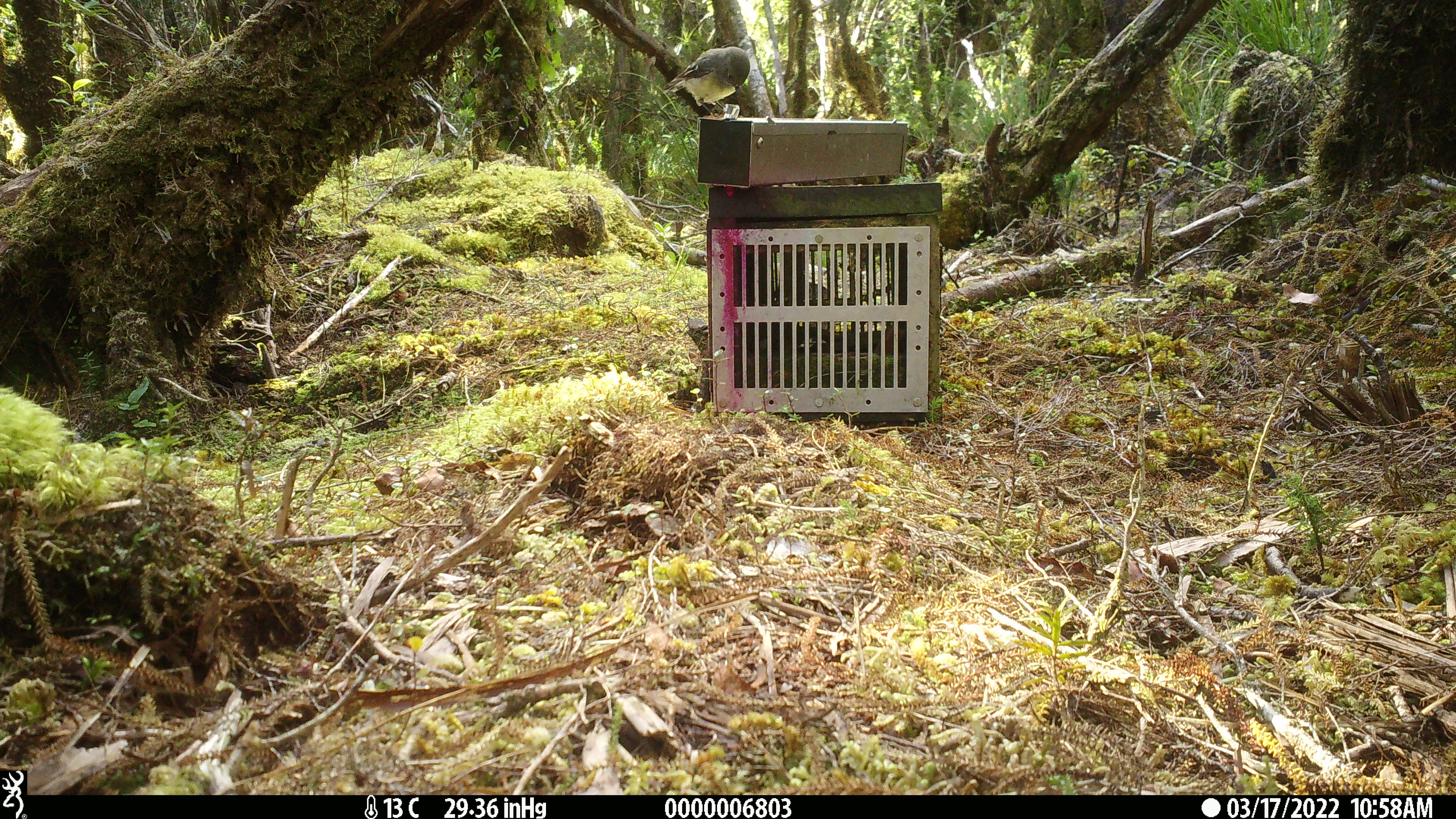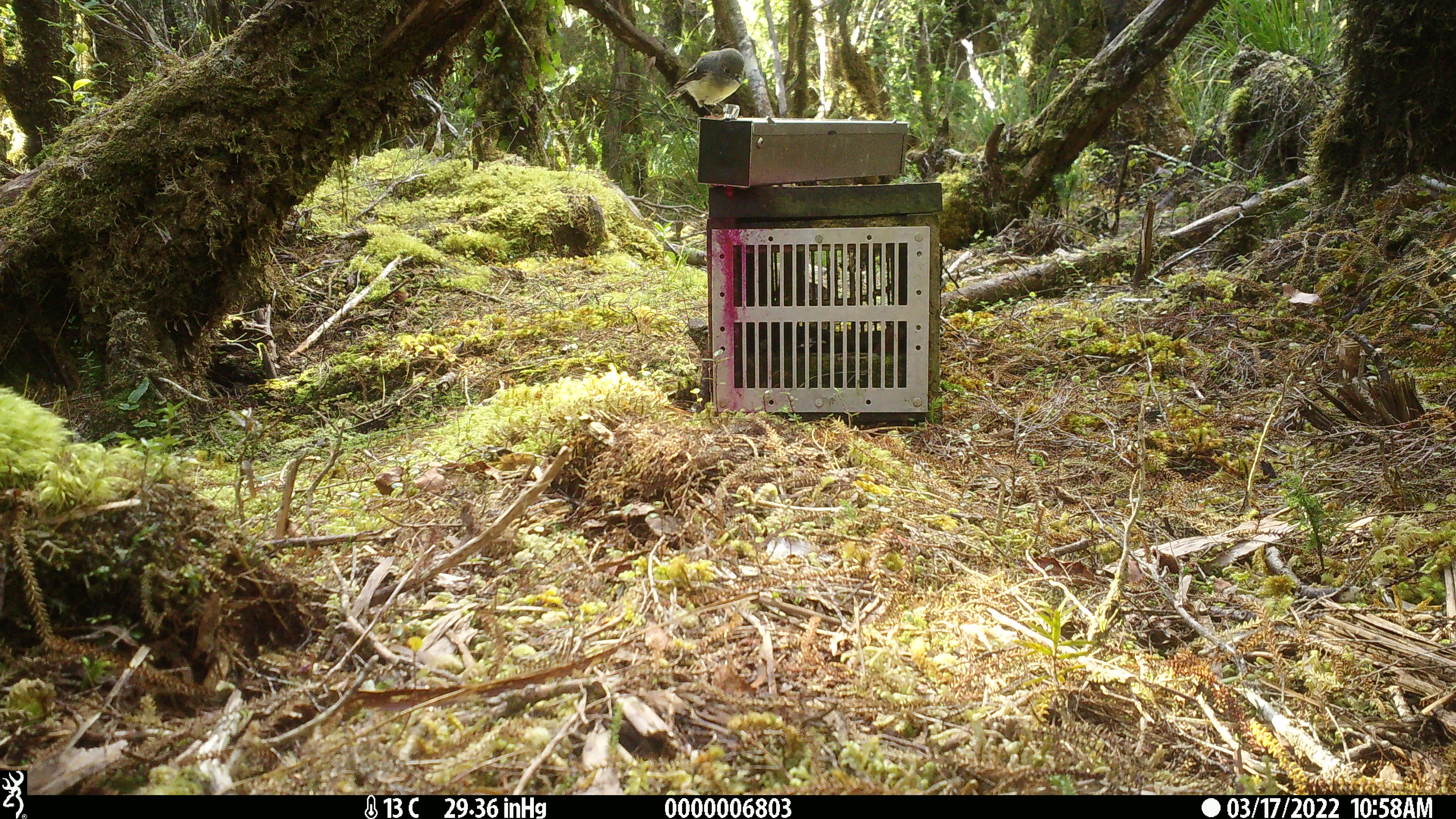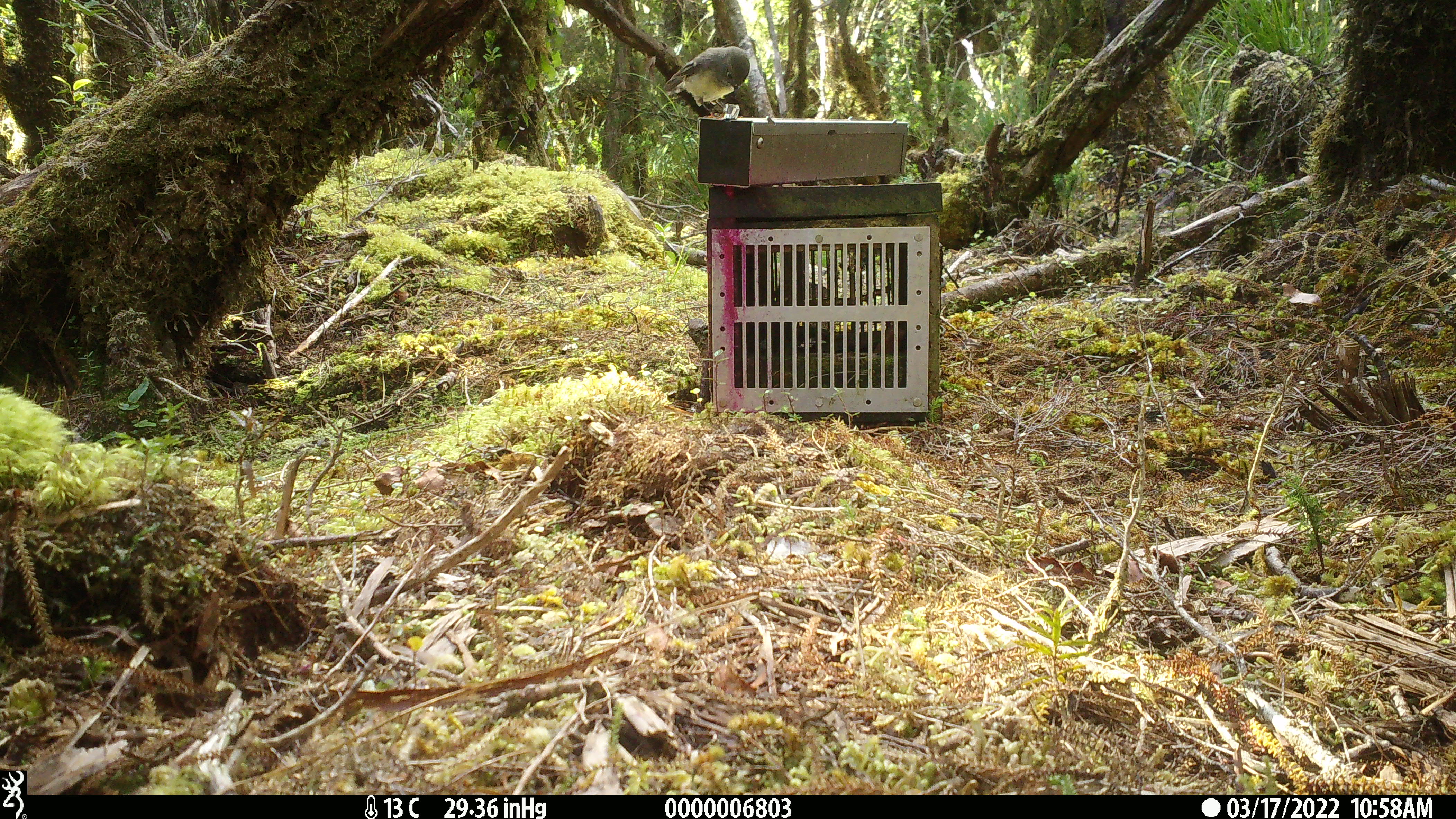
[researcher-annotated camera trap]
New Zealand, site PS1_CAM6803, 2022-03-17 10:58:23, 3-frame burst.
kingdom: Animalia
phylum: Chordata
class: Aves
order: Passeriformes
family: Petroicidae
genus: Petroica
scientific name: Petroica macrocephala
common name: tomtit